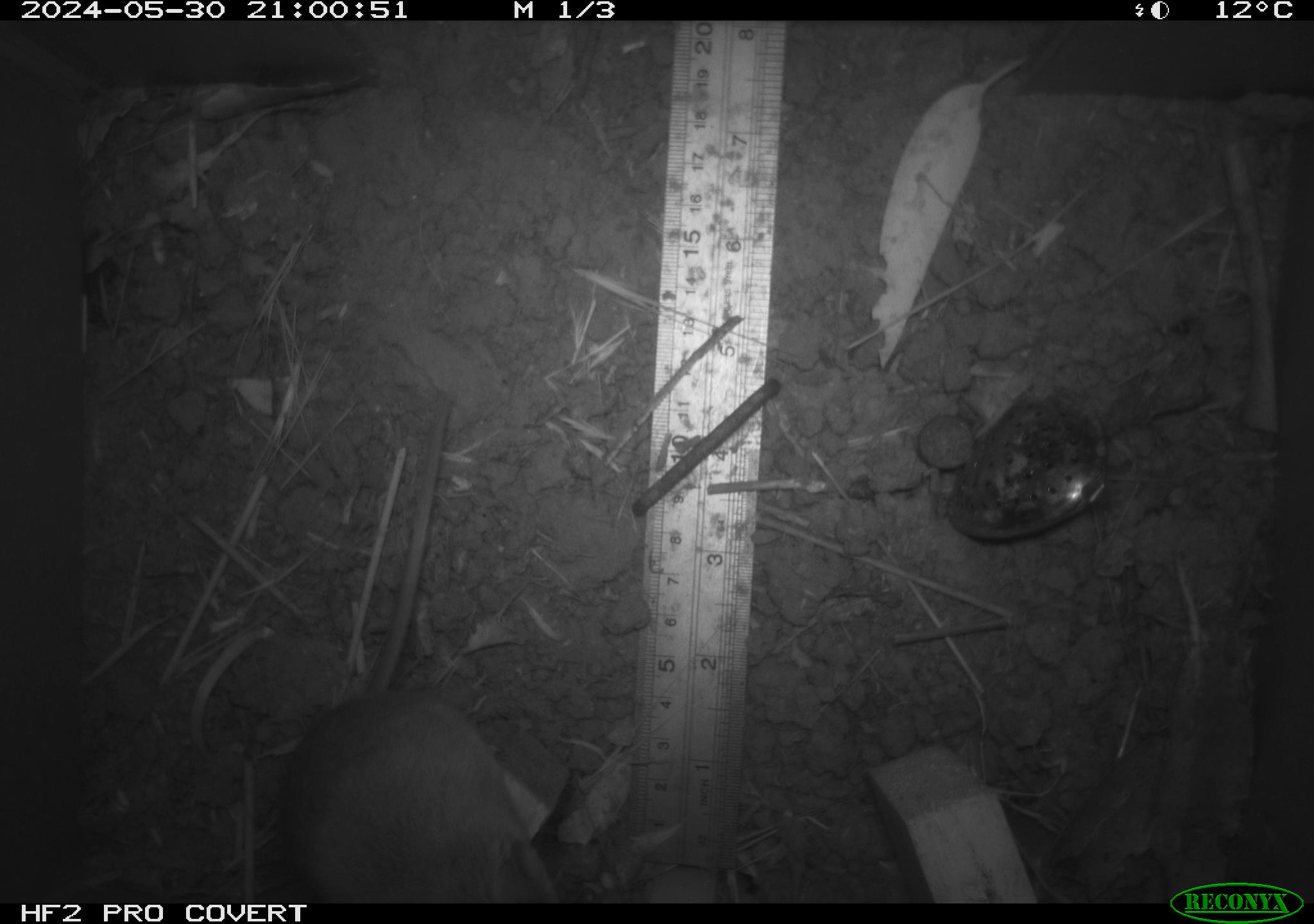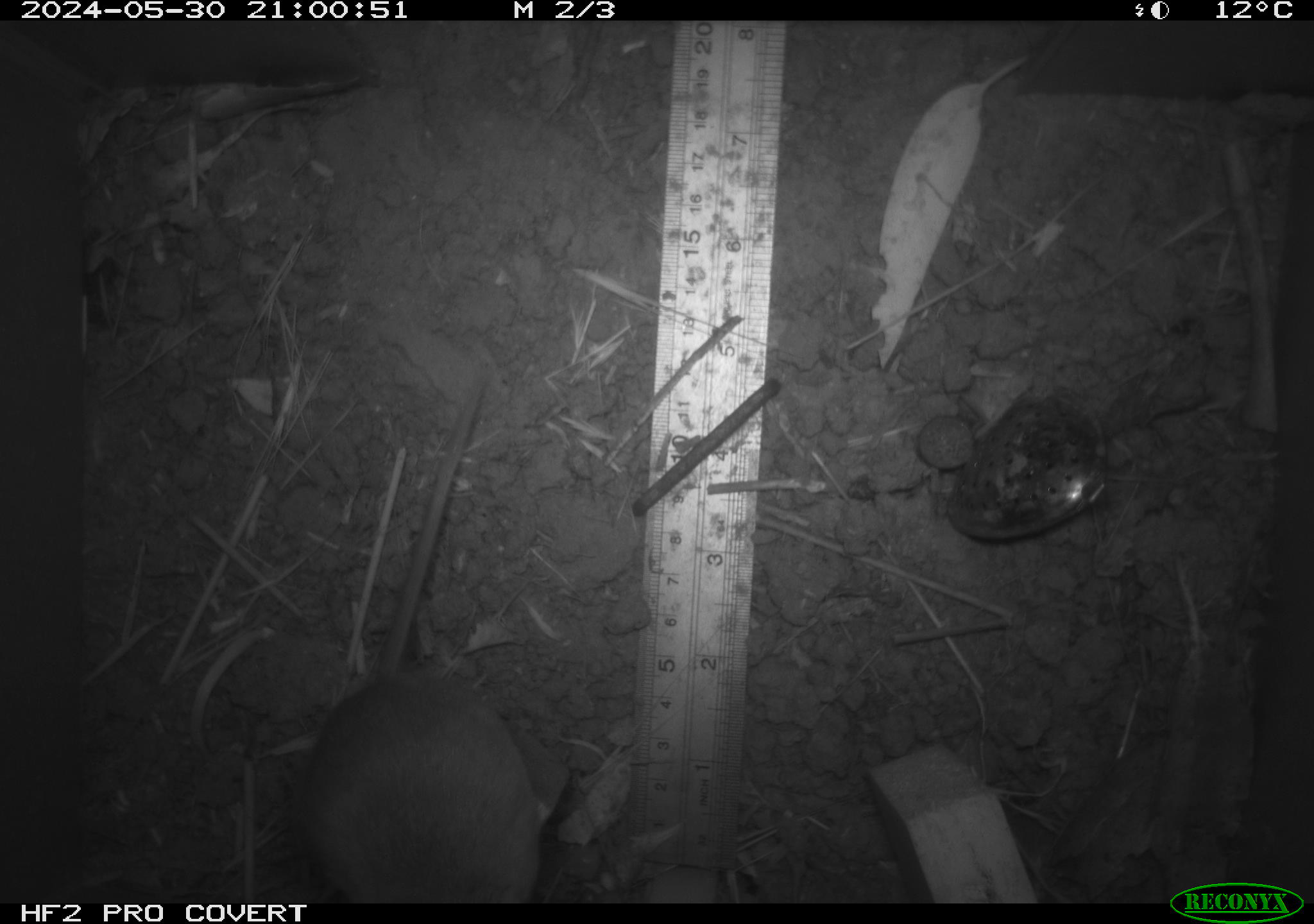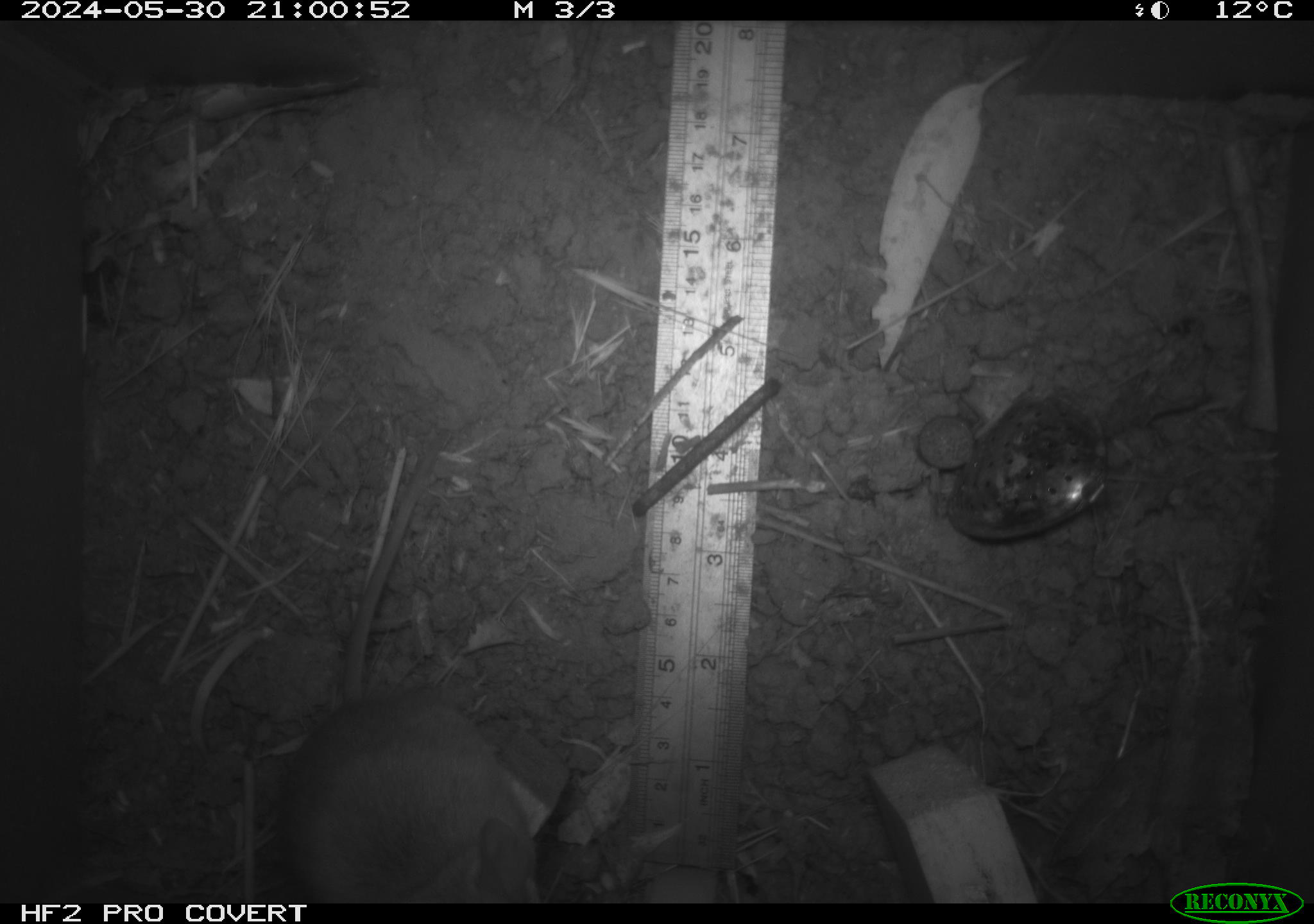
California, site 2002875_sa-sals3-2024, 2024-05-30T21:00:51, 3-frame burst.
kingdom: Animalia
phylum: Chordata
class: Mammalia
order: Rodentia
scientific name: Rodentia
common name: mouse species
Mouse species (Rodentia).